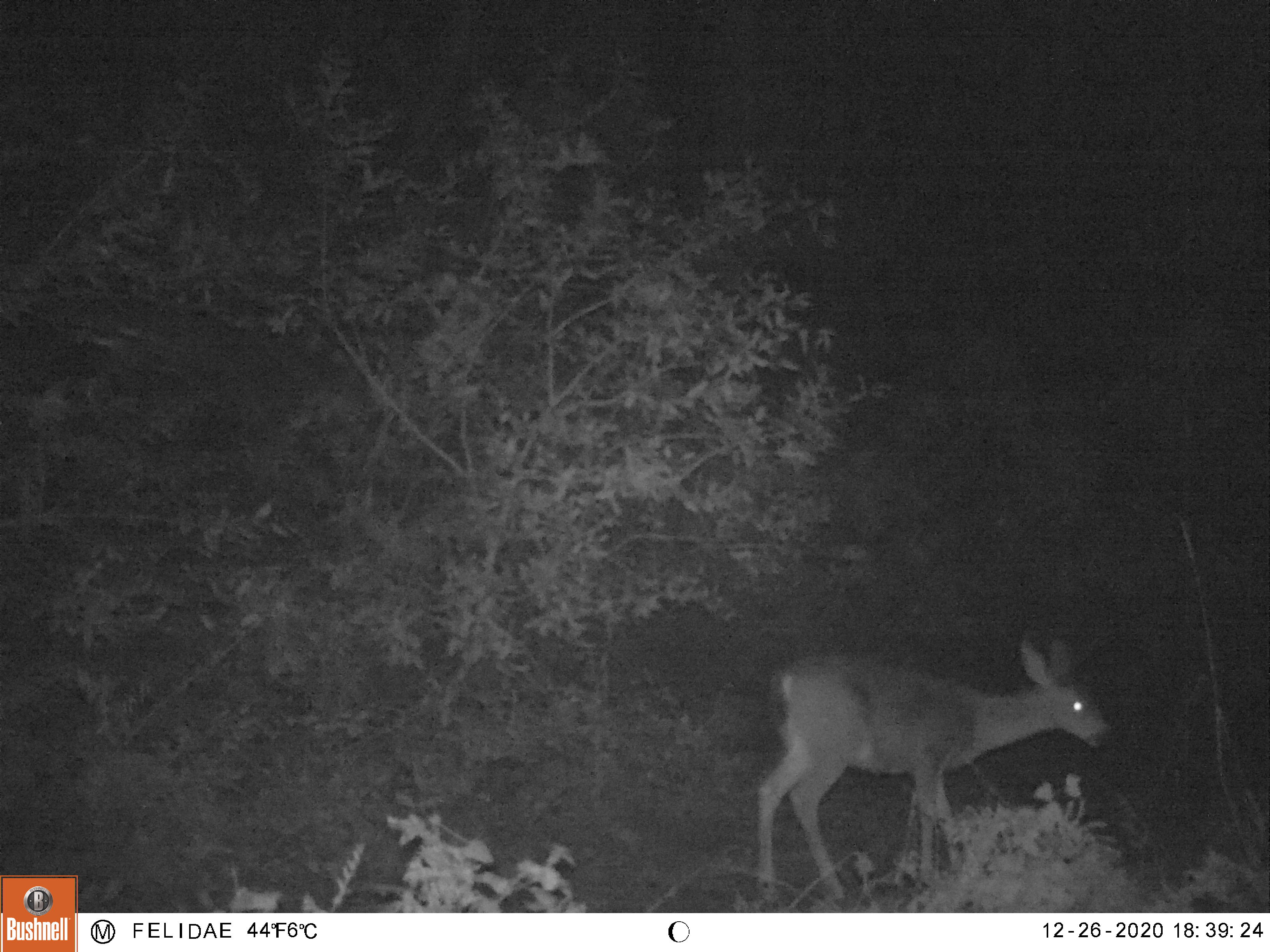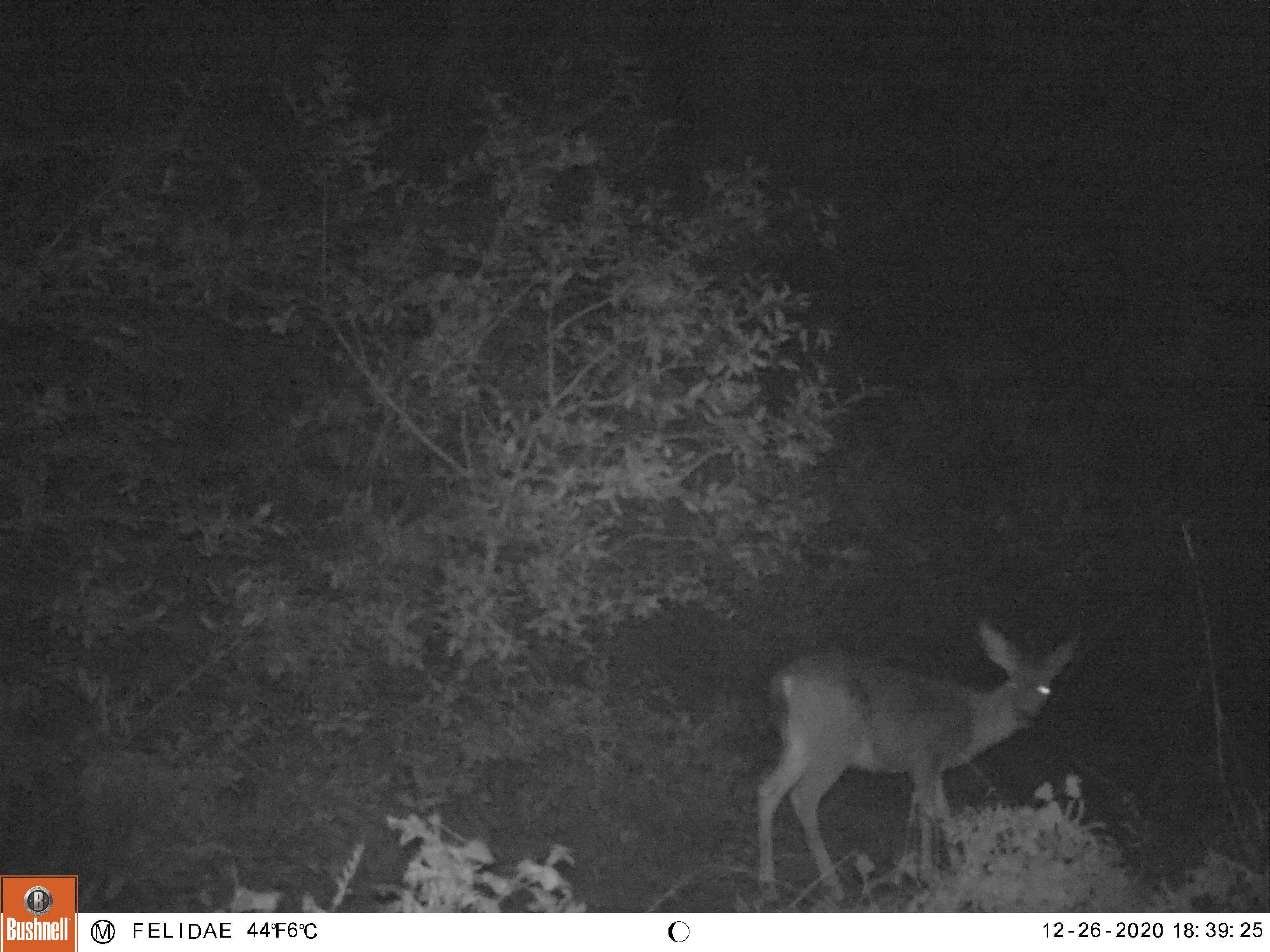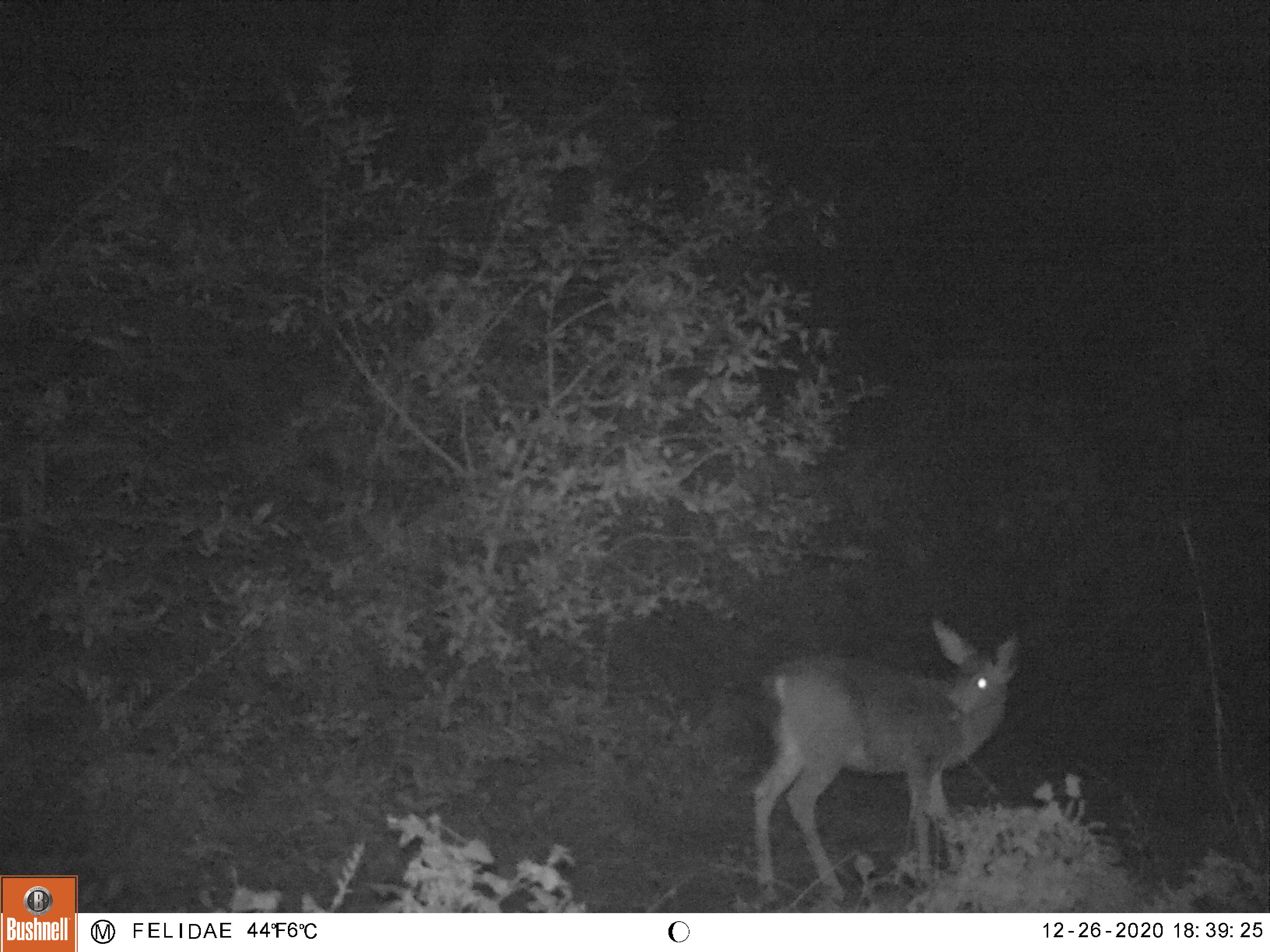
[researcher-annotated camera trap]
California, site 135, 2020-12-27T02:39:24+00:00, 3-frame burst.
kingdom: Animalia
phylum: Chordata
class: Mammalia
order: Artiodactyla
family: Cervidae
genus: Odocoileus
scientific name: Odocoileus hemionus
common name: mule deer